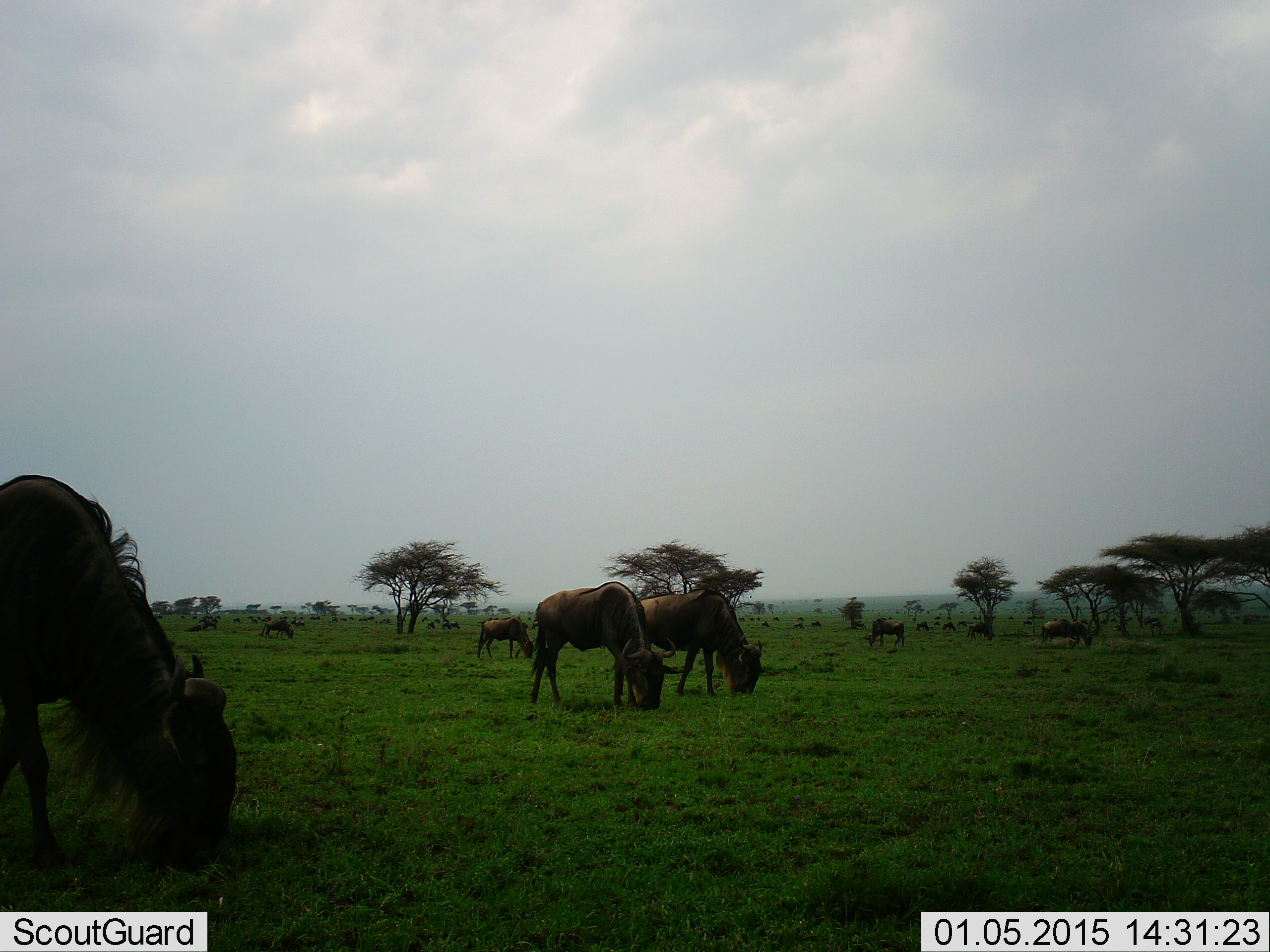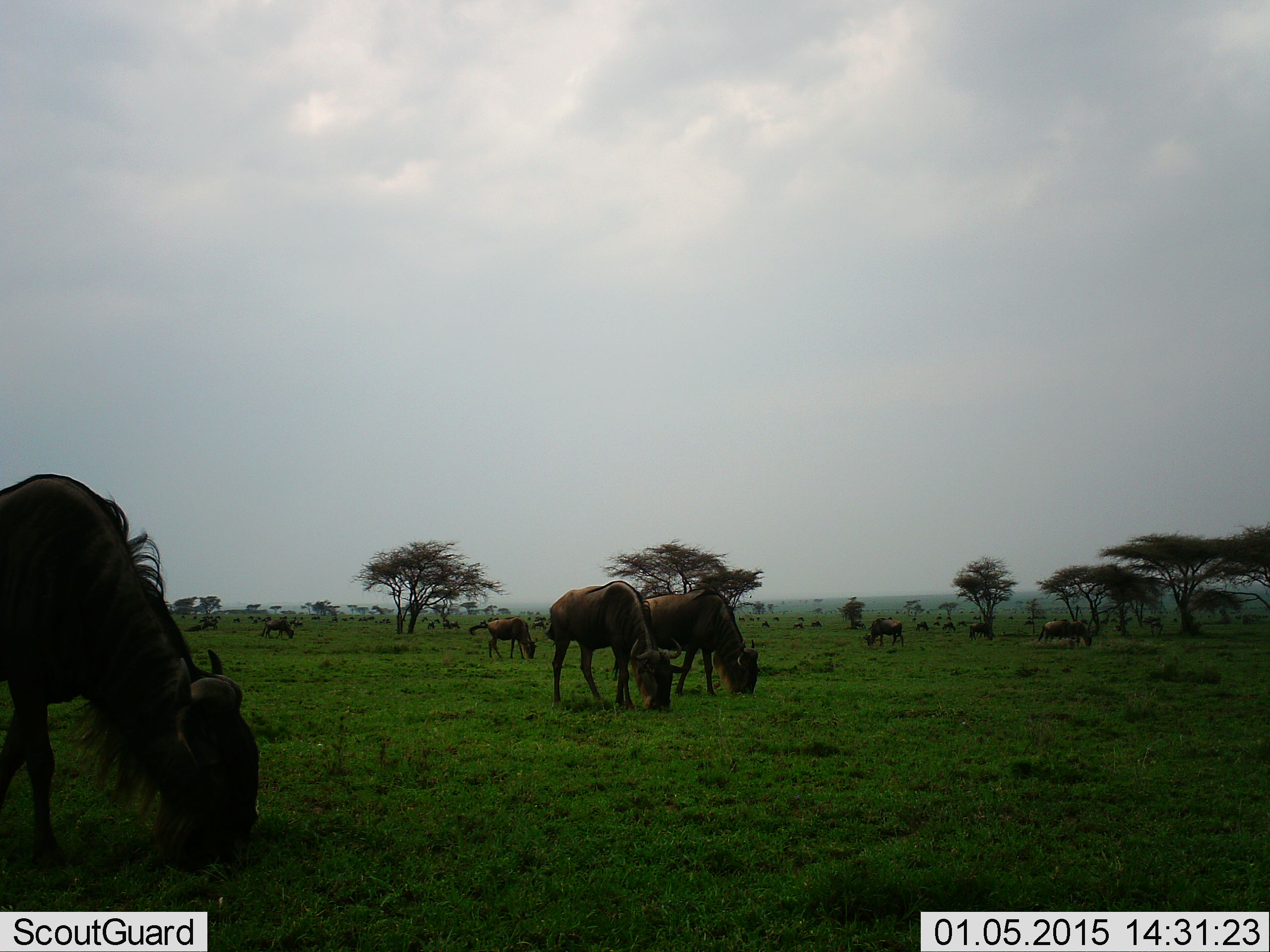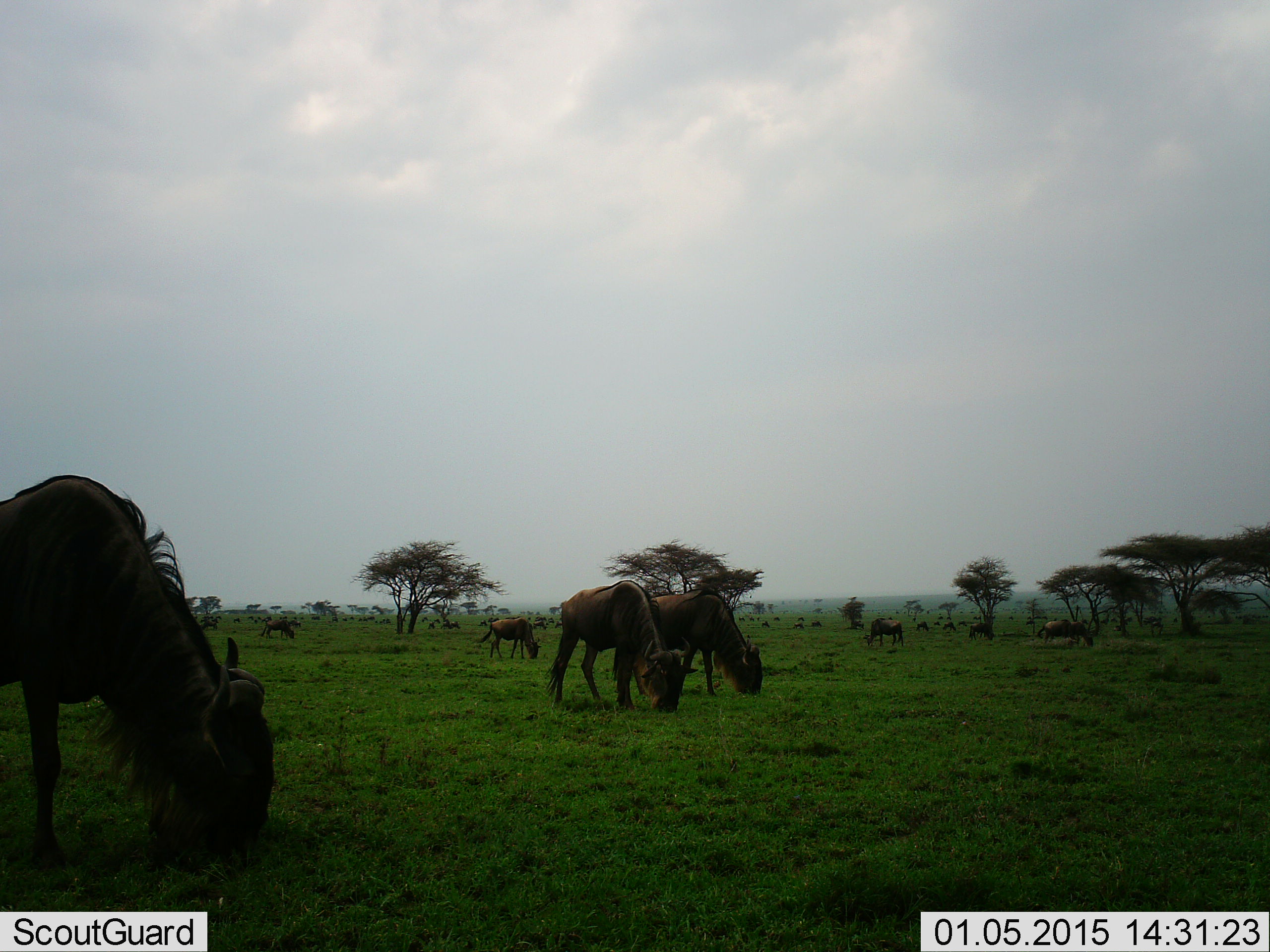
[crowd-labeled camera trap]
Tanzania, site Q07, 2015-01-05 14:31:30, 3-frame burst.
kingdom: Animalia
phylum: Chordata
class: Mammalia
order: Artiodactyla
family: Bovidae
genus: Connochaetes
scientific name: Connochaetes taurinus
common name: blue wildebeest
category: wildebeest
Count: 11-50.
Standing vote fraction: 30%.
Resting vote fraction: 10%.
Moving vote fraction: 30%.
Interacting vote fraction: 10%.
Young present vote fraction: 0%.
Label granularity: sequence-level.